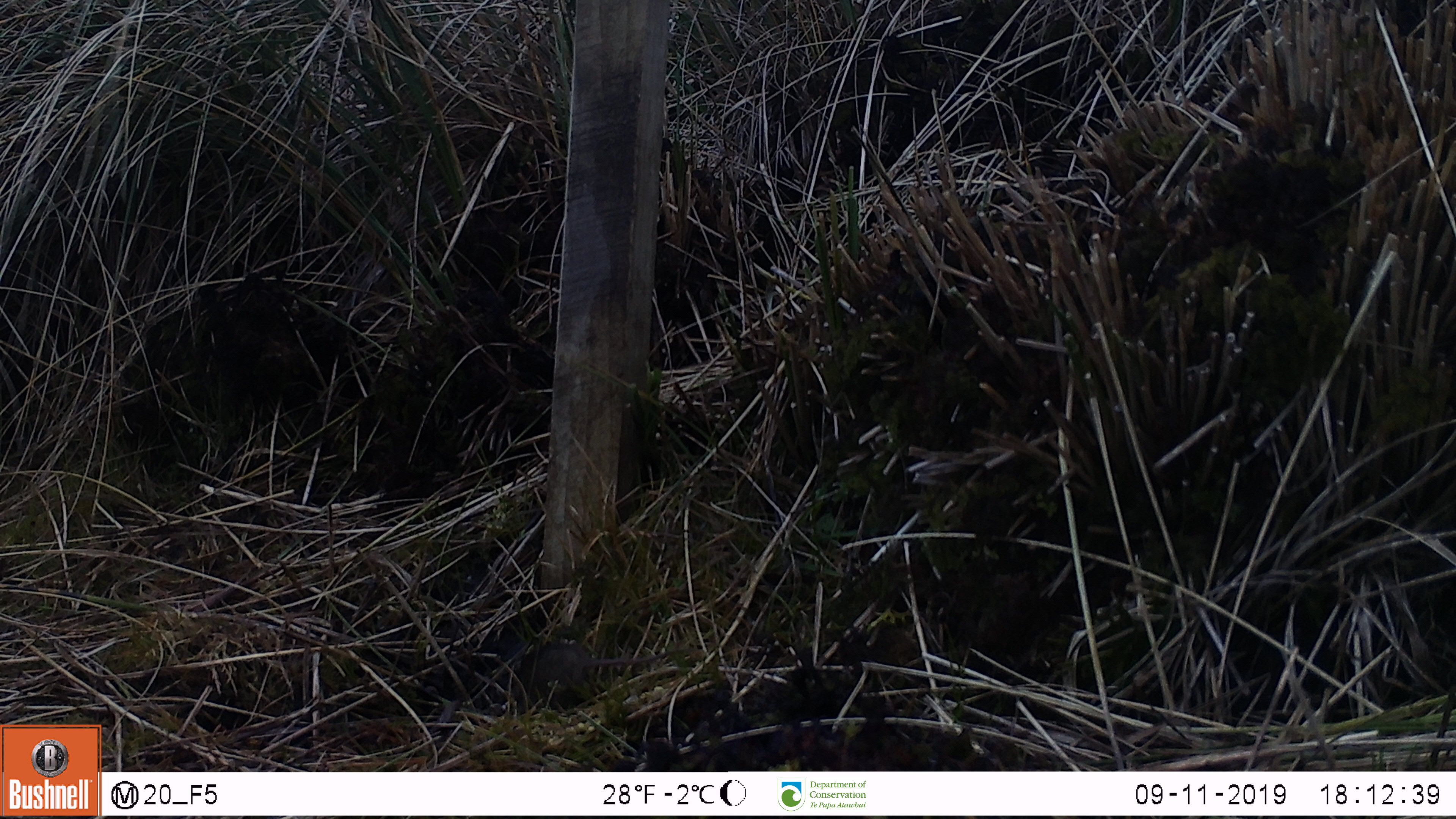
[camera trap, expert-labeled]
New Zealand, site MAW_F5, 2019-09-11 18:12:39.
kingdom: Animalia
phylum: Chordata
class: Mammalia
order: Rodentia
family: Muridae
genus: Mus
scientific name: Mus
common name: mouse